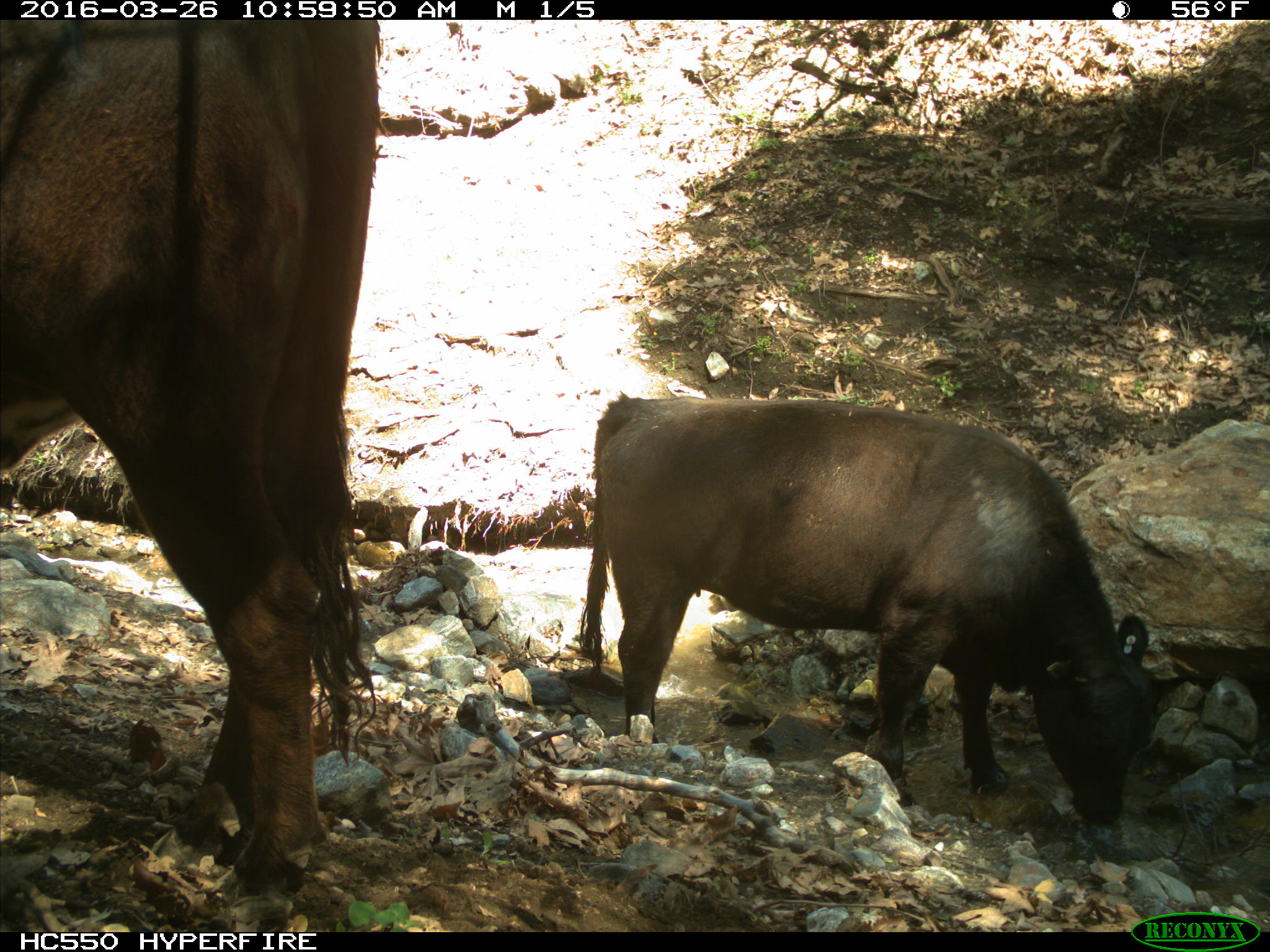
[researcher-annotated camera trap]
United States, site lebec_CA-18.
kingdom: Animalia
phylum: Chordata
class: Mammalia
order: Artiodactyla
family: Bovidae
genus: Bos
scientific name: Bos taurus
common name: domestic cow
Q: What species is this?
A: Bos taurus (domestic cow).